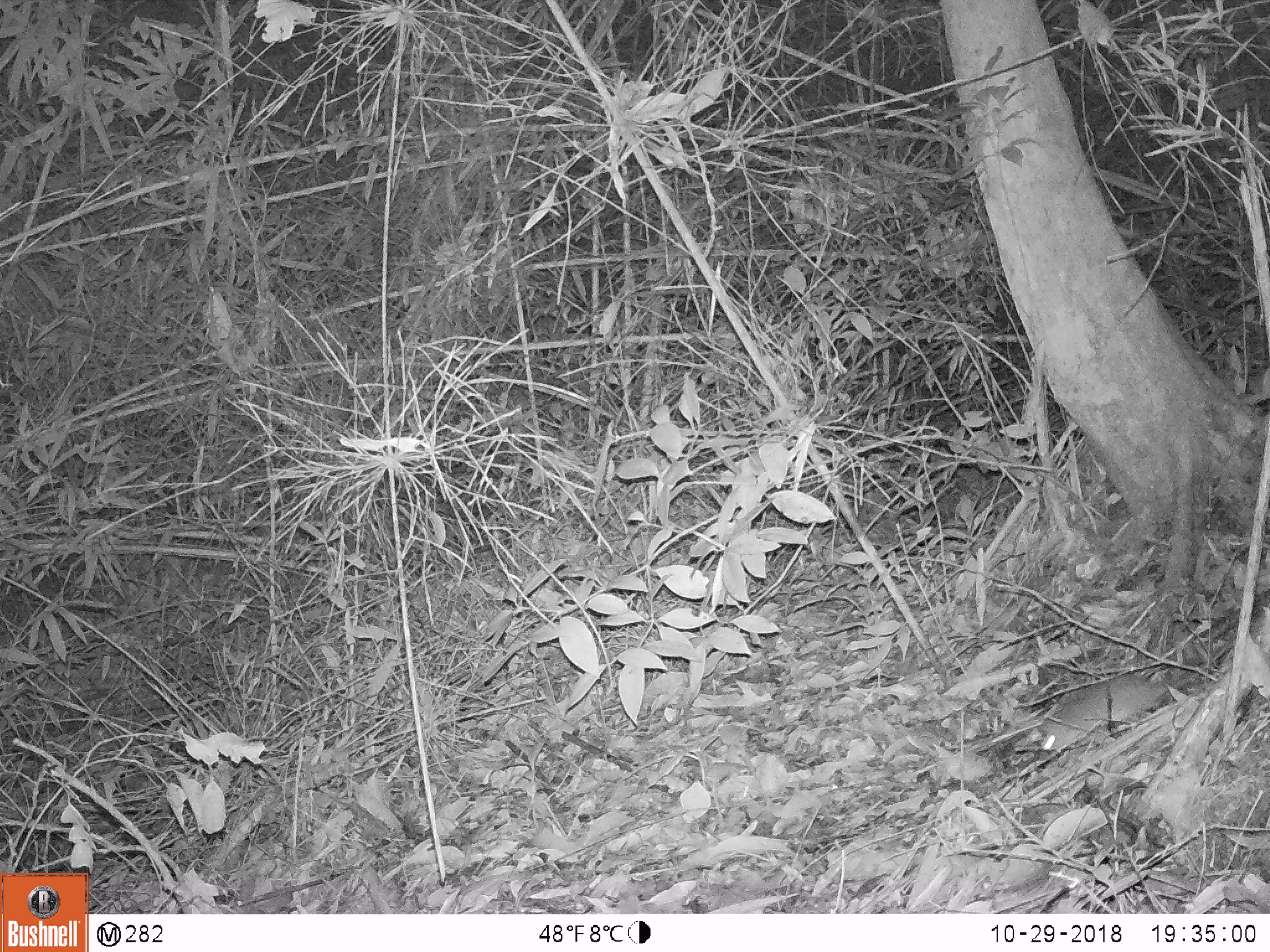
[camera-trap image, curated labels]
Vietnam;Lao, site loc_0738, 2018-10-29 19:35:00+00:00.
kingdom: Animalia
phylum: Chordata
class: Mammalia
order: Rodentia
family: Muridae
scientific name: Muridae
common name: old-world mice and rats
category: unidentified murid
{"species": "unidentified murid (old-world mice and rats) (Muridae)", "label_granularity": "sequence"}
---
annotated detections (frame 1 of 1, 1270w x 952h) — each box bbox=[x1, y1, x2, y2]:
unidentified murid: bbox=[1039, 639, 1237, 753]